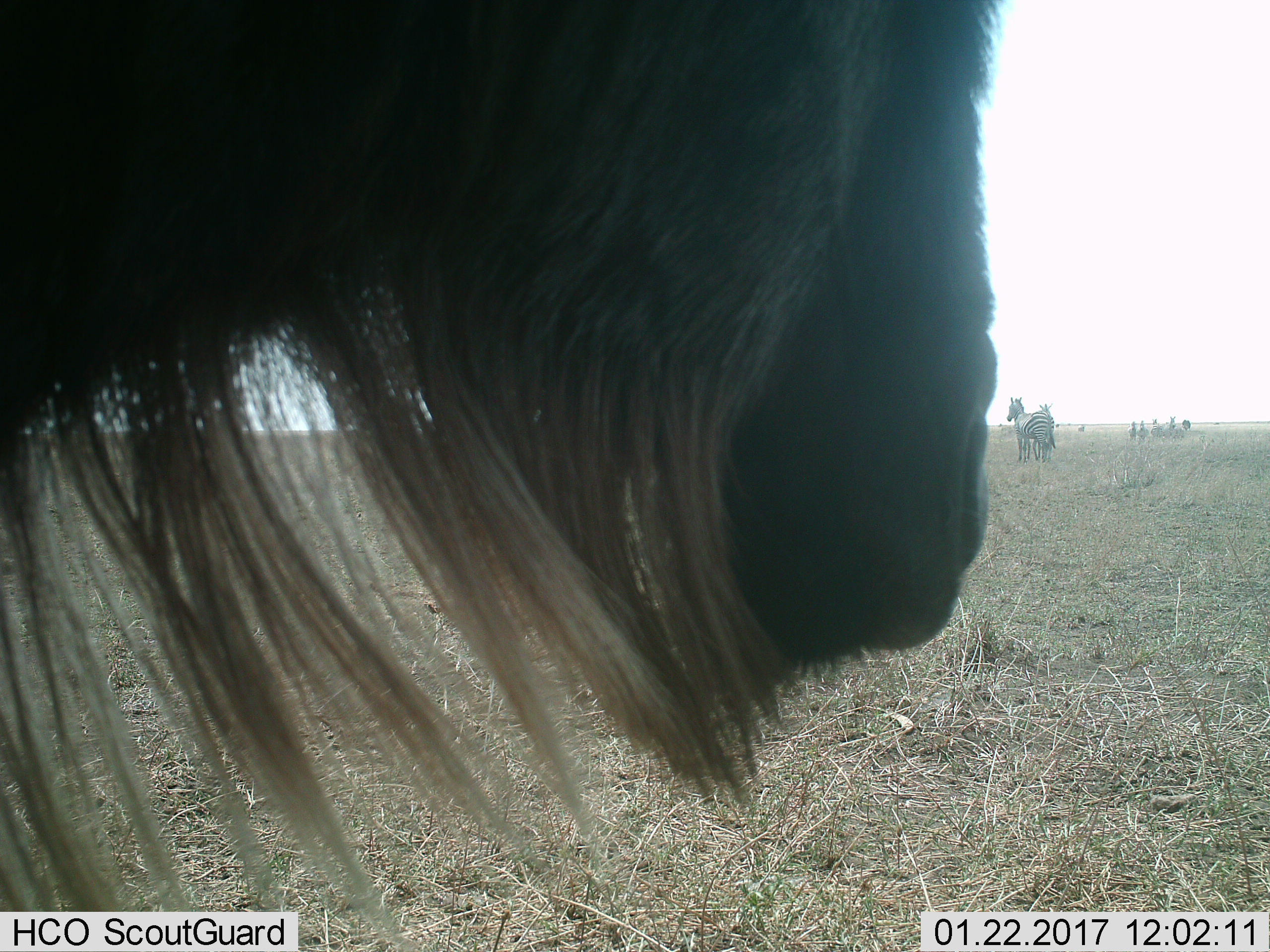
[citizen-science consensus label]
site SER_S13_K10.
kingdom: Animalia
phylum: Chordata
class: Mammalia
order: Artiodactyla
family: Bovidae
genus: Connochaetes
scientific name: Connochaetes taurinus taurinus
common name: blue wildebeest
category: wildebeestblue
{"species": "wildebeestblue (blue wildebeest) (Connochaetes taurinus taurinus)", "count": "1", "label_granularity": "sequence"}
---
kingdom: Animalia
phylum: Chordata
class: Mammalia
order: Perissodactyla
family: Equidae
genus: Equus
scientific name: Equus quagga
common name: plains zebra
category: zebraplains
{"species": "zebraplains (plains zebra) (Equus quagga)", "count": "6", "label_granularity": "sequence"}